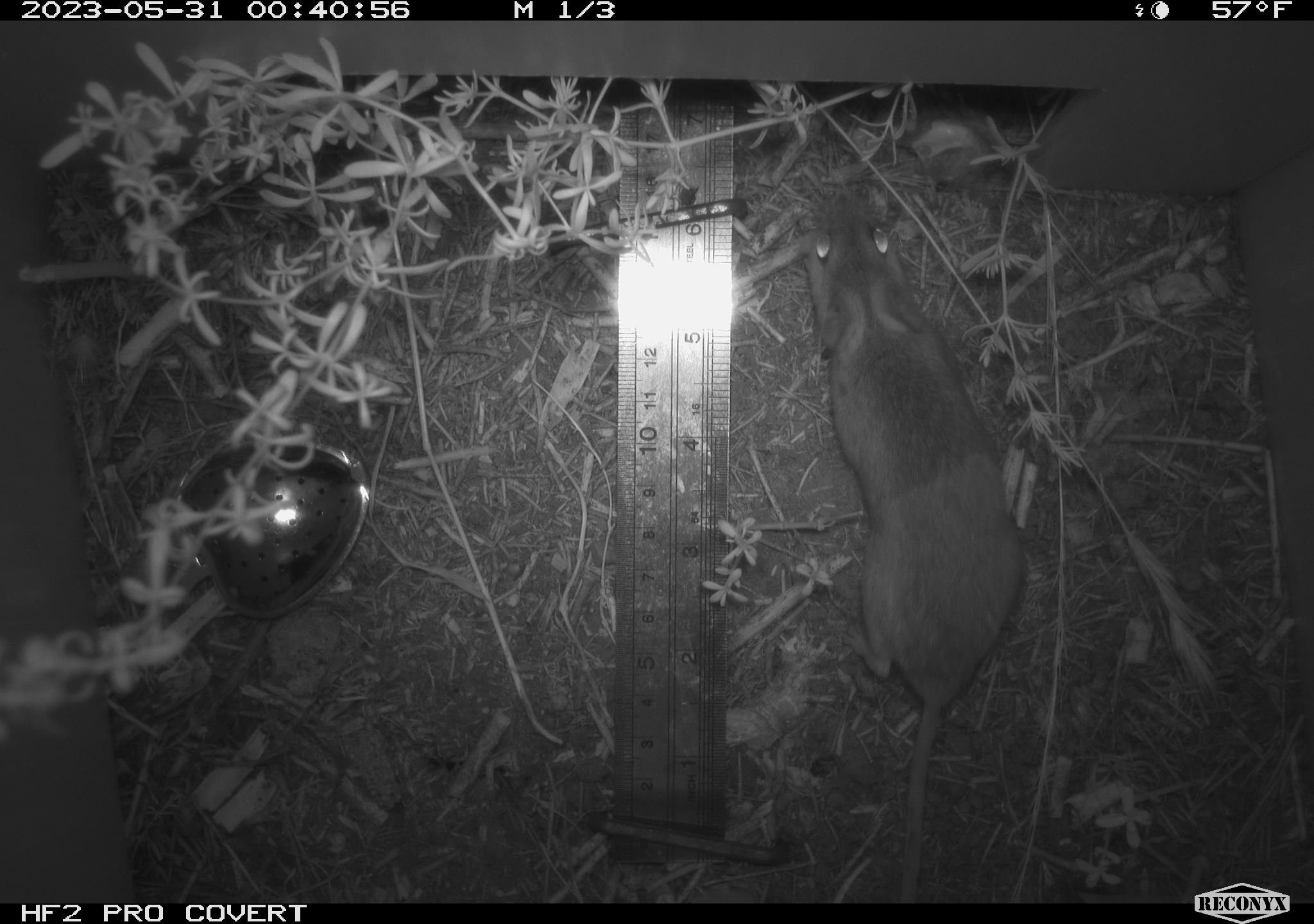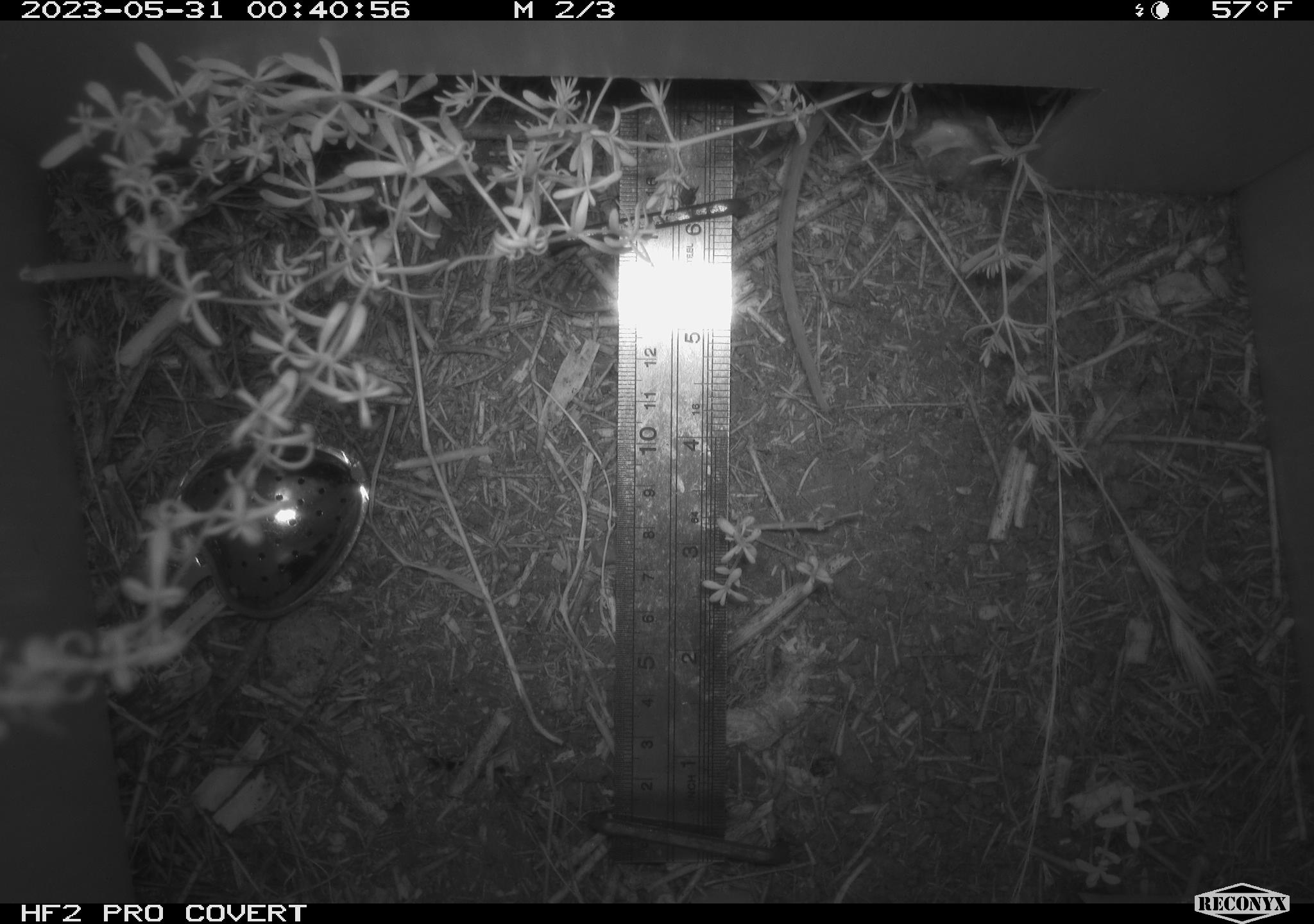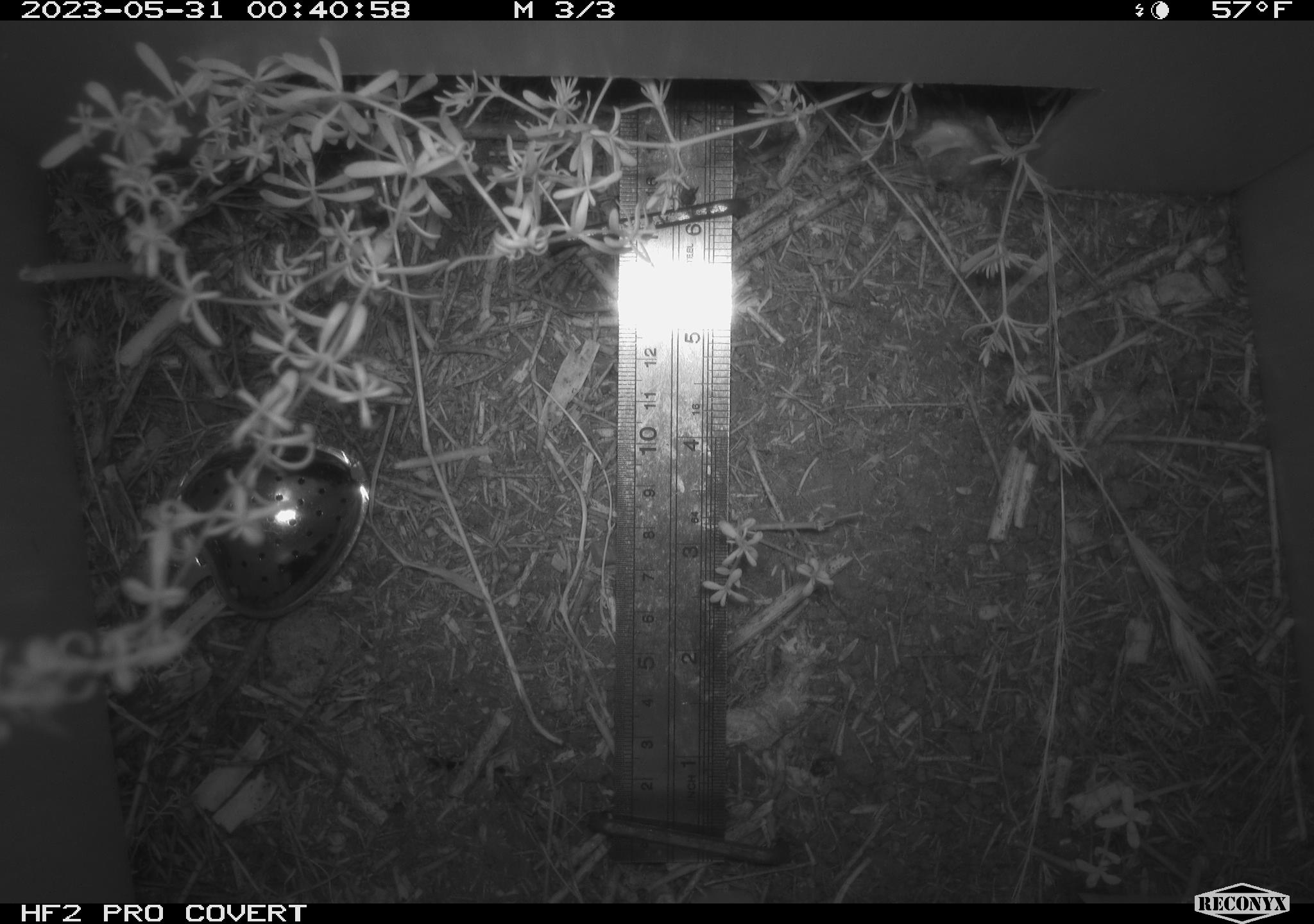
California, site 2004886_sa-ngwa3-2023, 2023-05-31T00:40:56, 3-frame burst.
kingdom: Animalia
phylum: Chordata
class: Mammalia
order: Rodentia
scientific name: Rodentia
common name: mouse species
Mouse species (Rodentia).